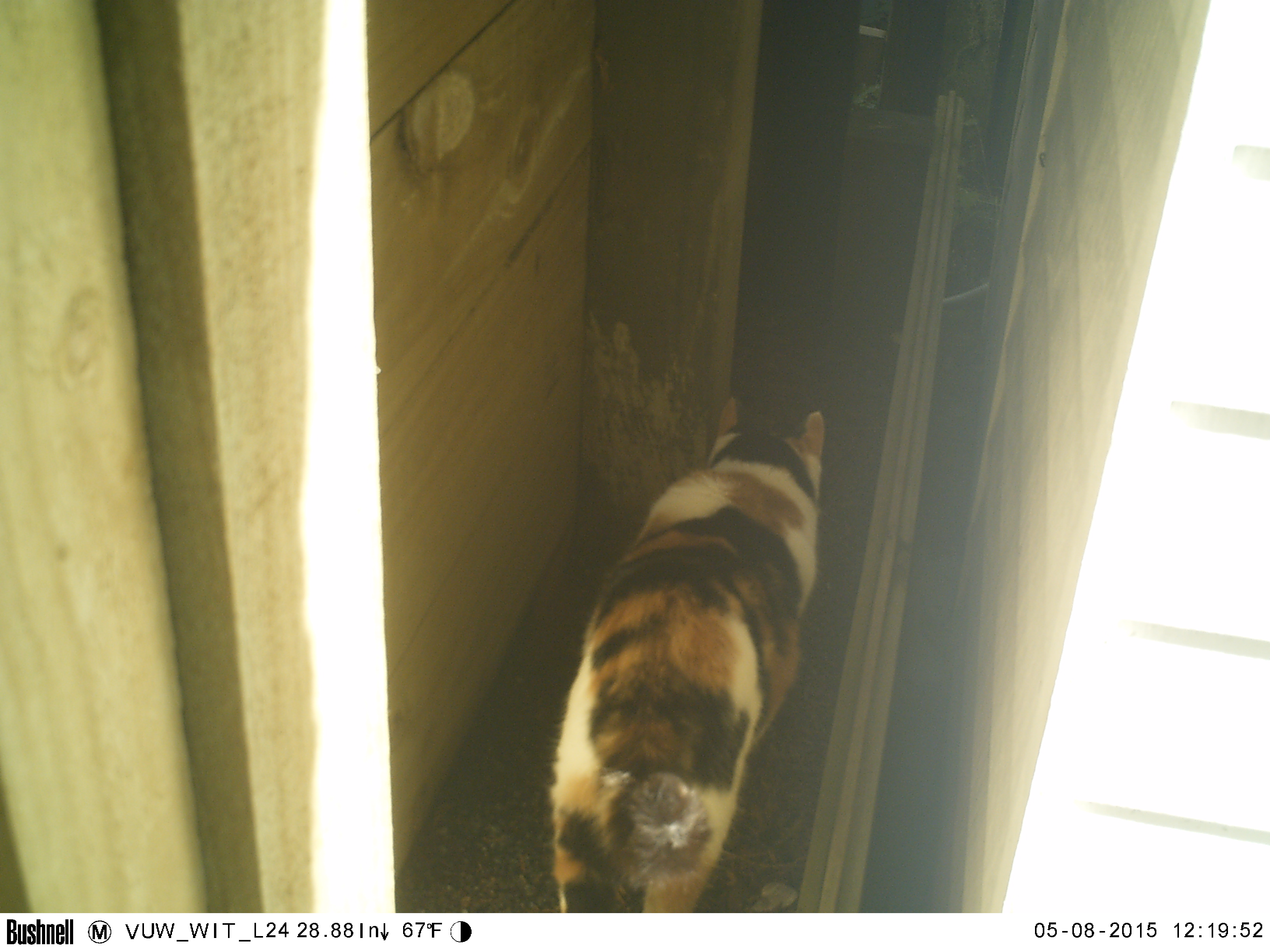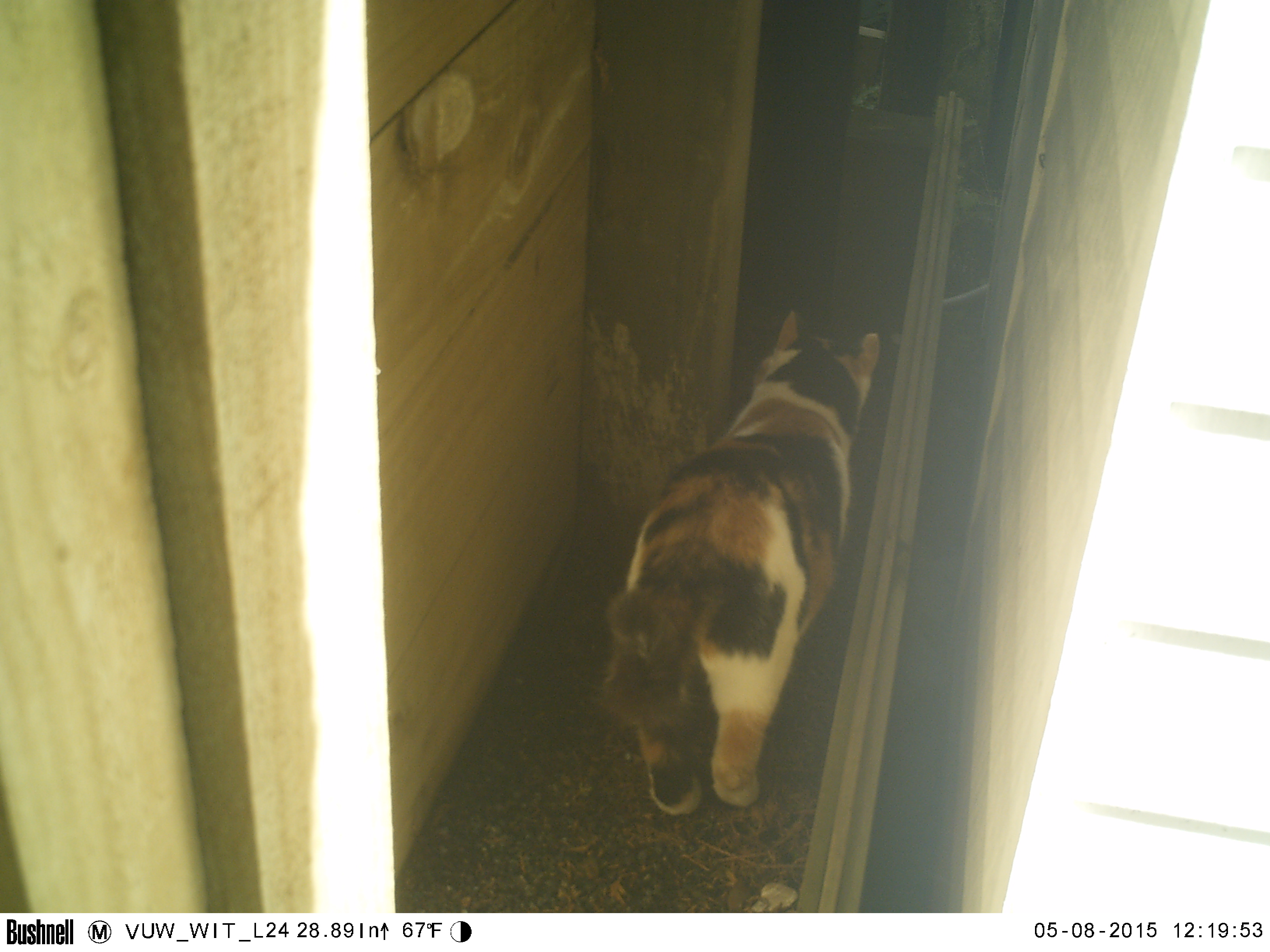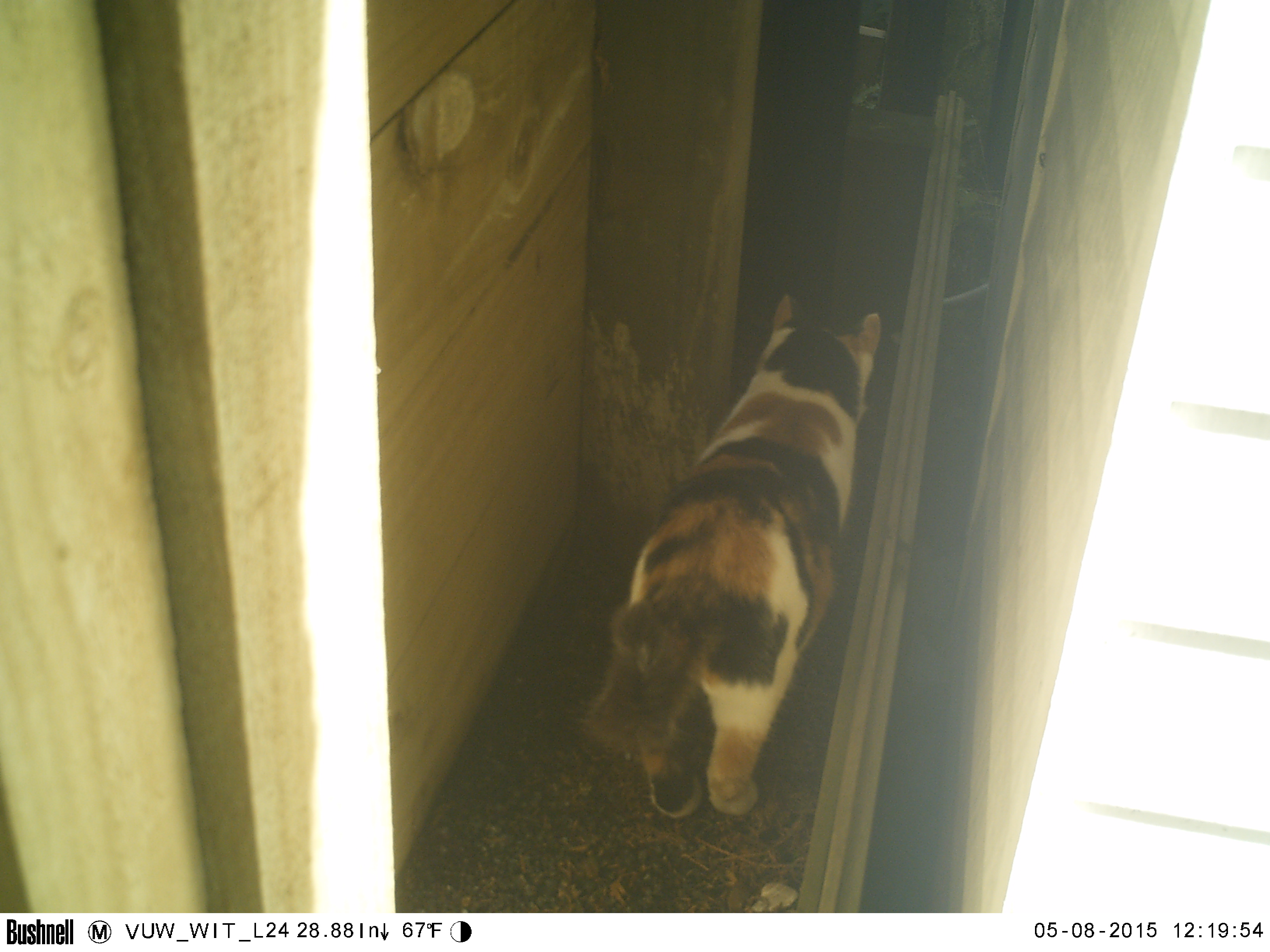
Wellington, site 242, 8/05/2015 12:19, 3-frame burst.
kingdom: Animalia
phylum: Chordata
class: Mammalia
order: Carnivora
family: Felidae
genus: Felis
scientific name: Felis catus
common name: cat